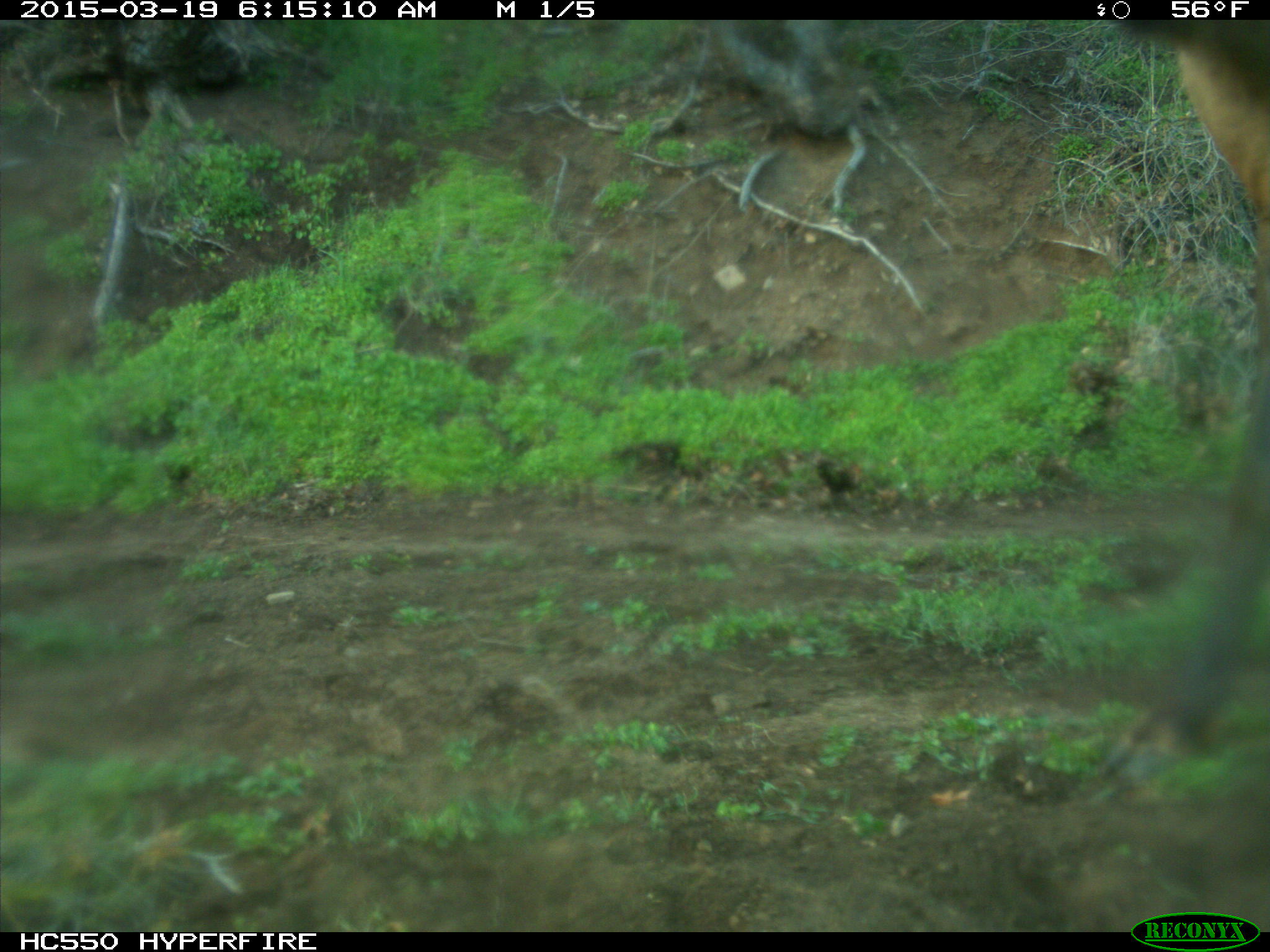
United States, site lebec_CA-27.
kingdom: Animalia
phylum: Chordata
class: Mammalia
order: Artiodactyla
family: Cervidae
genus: Cervus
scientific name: Cervus canadensis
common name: elk